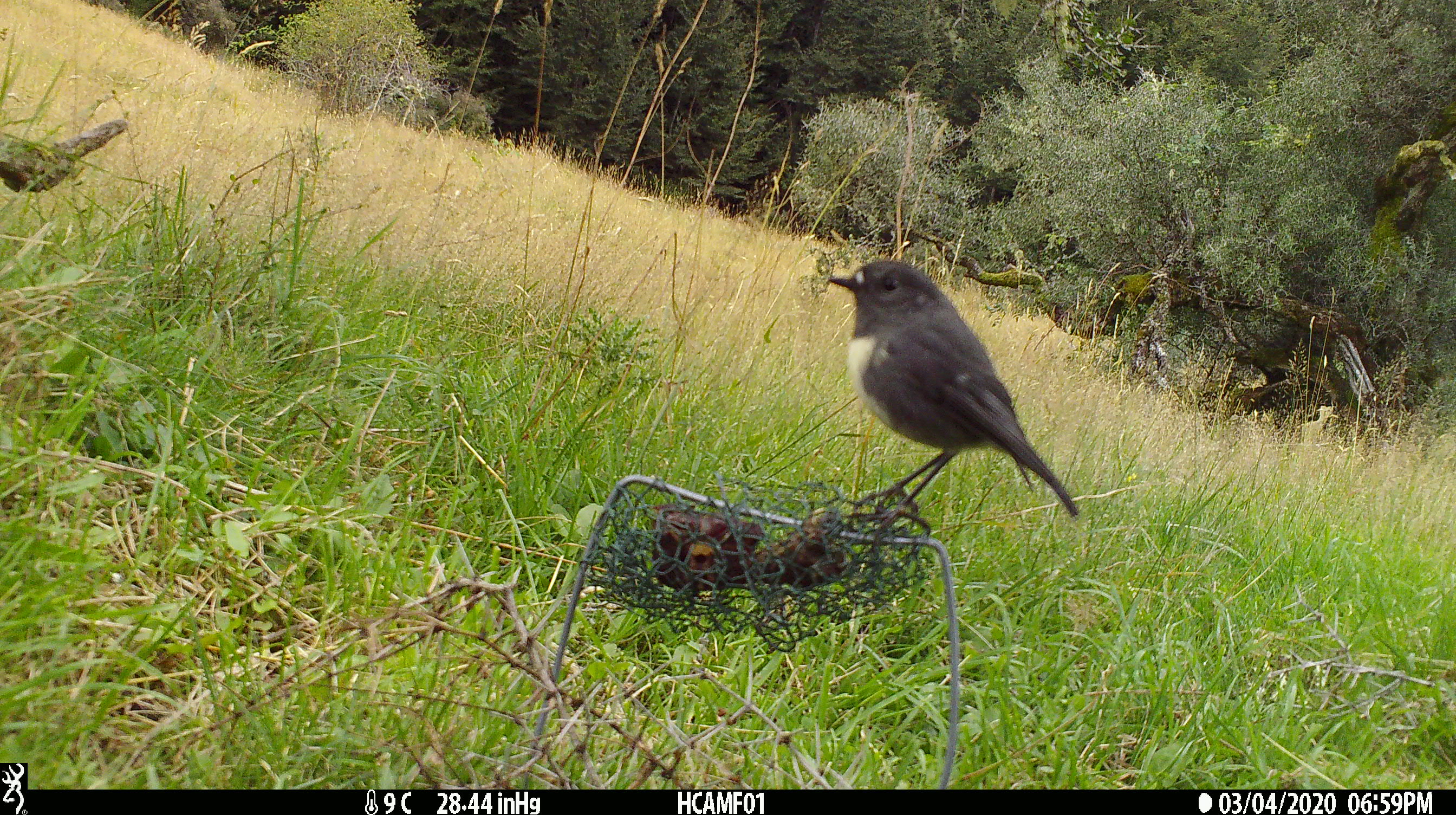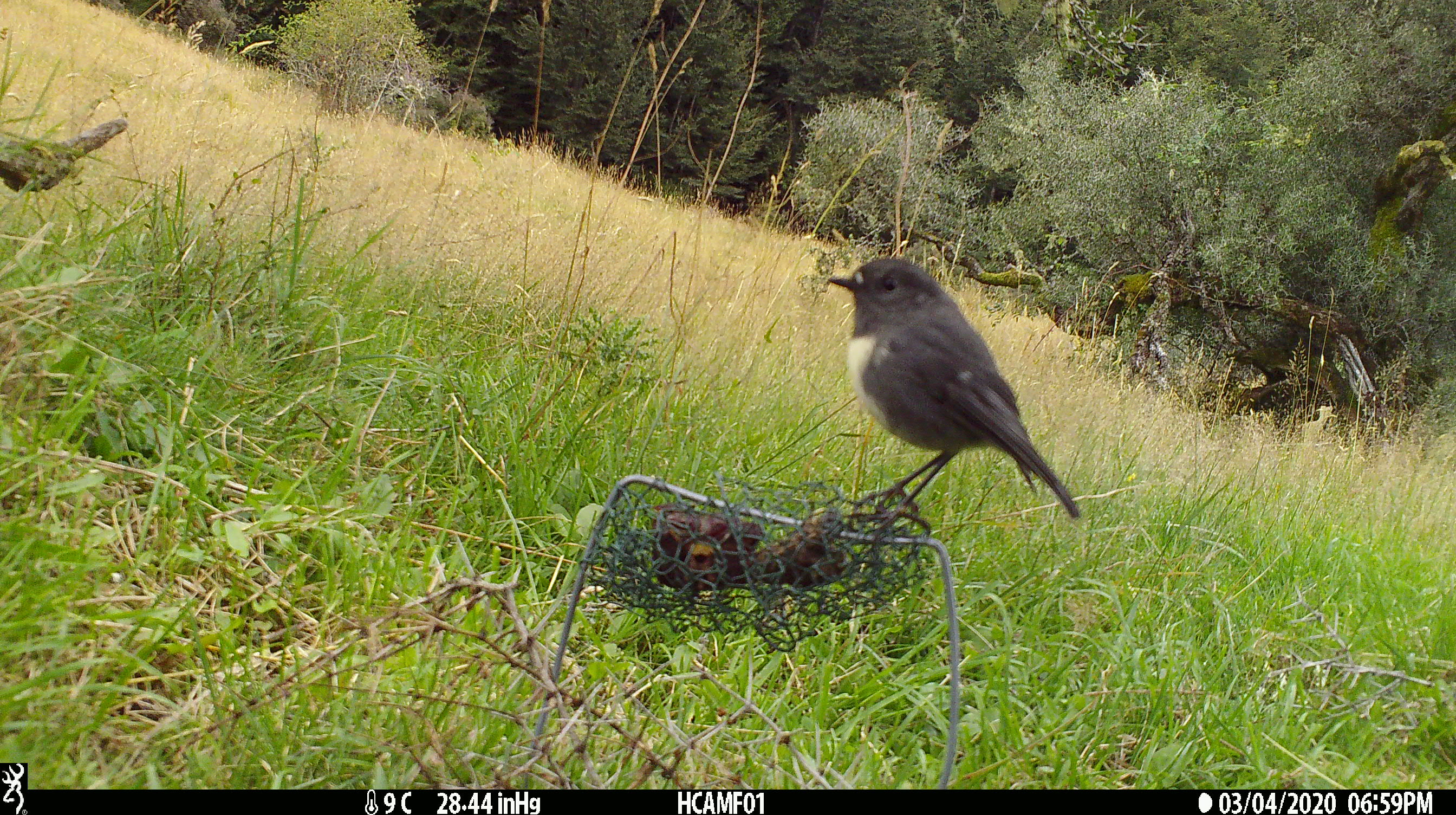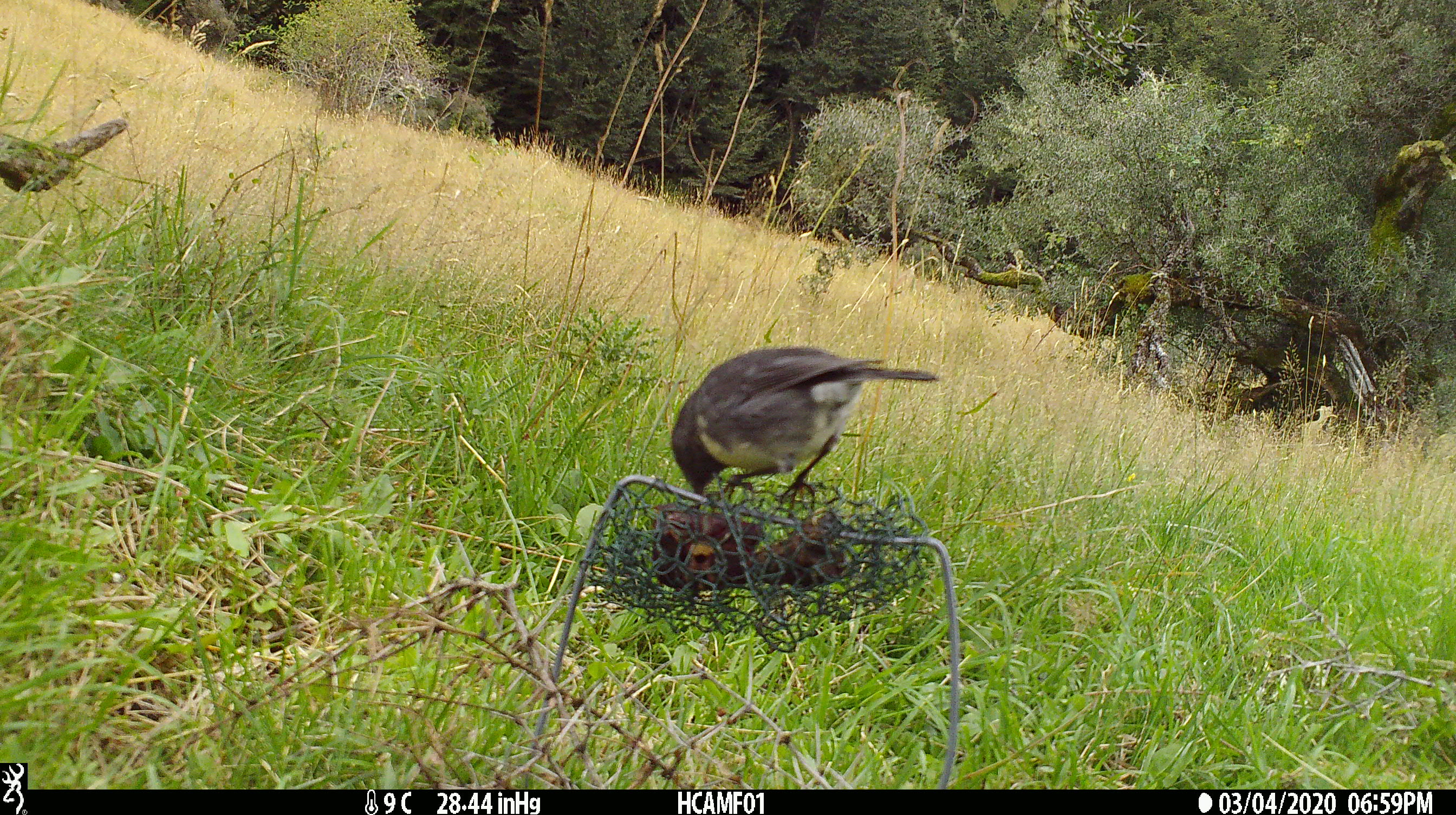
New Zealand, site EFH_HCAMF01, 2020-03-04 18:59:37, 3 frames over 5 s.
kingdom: Animalia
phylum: Chordata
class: Aves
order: Passeriformes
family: Petroicidae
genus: Petroica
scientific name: Petroica australis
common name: new zealand robin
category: robin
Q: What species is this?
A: Robin (new zealand robin) (Petroica australis).